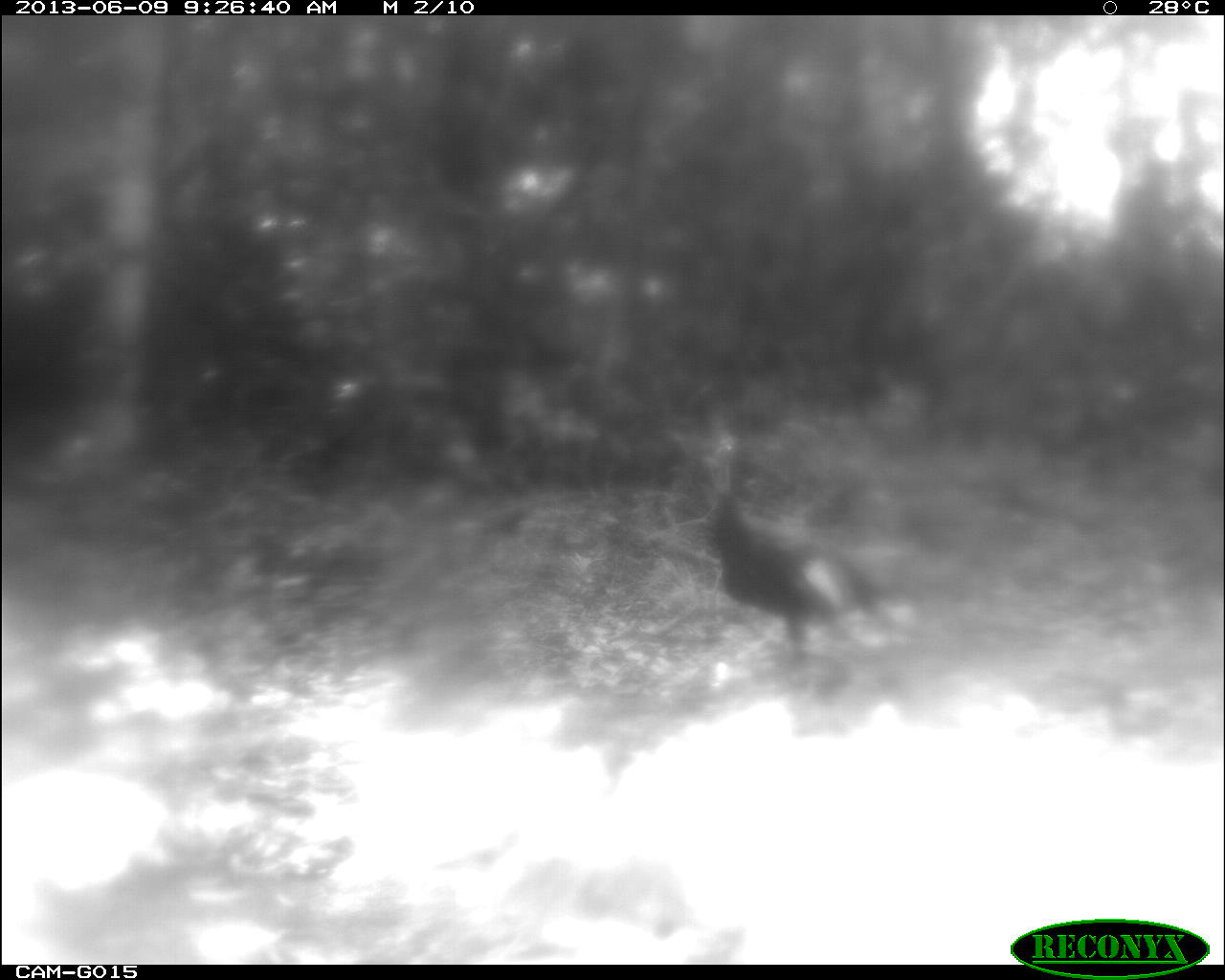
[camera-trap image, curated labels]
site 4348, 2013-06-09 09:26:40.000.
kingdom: Animalia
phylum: Chordata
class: Aves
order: Galliformes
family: Phasianidae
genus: Meleagris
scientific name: Meleagris ocellata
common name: ocellated turkey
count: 1